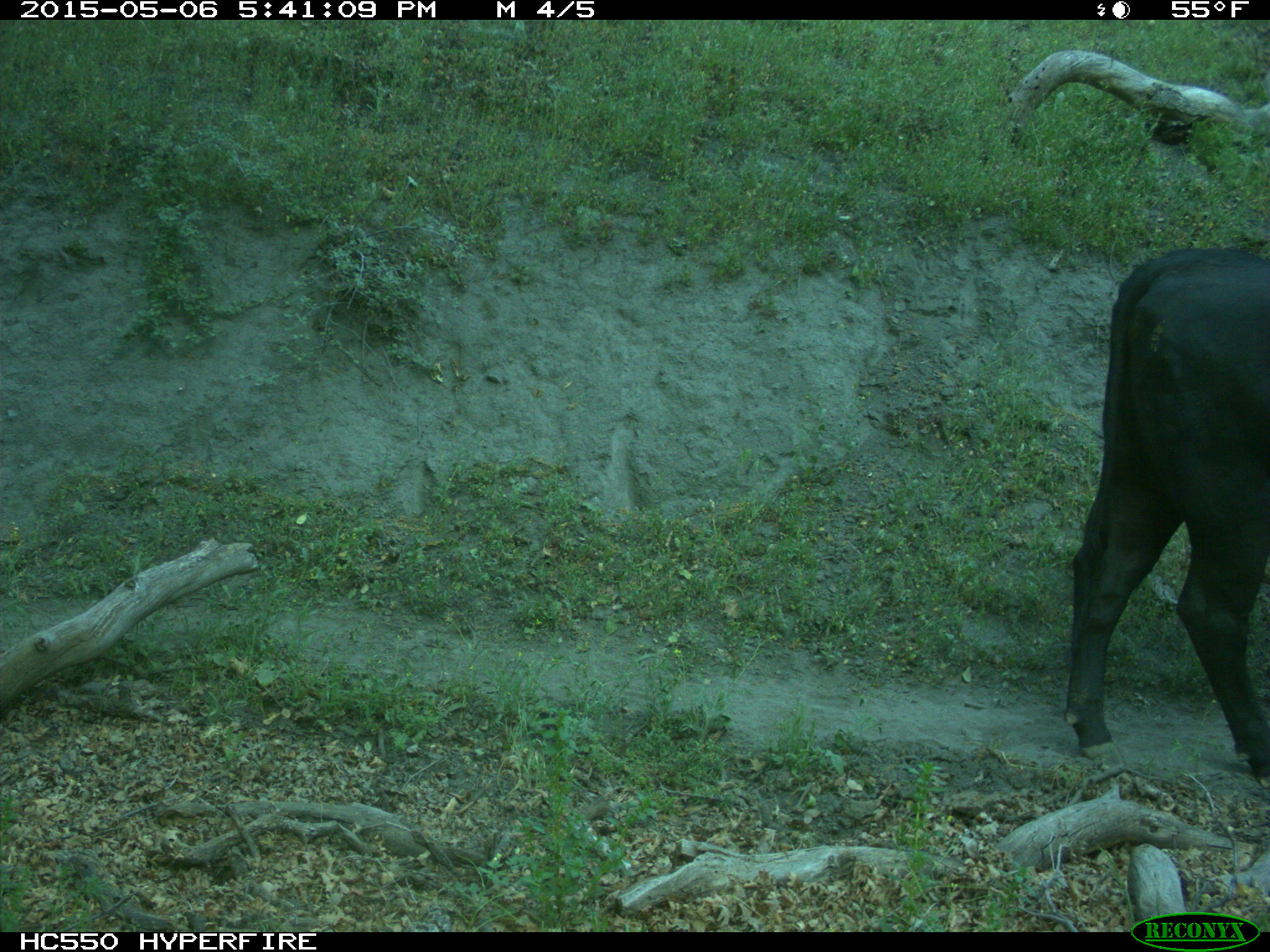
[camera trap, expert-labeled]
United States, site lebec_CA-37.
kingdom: Animalia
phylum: Chordata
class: Mammalia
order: Artiodactyla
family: Bovidae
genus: Bos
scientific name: Bos taurus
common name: domestic cow